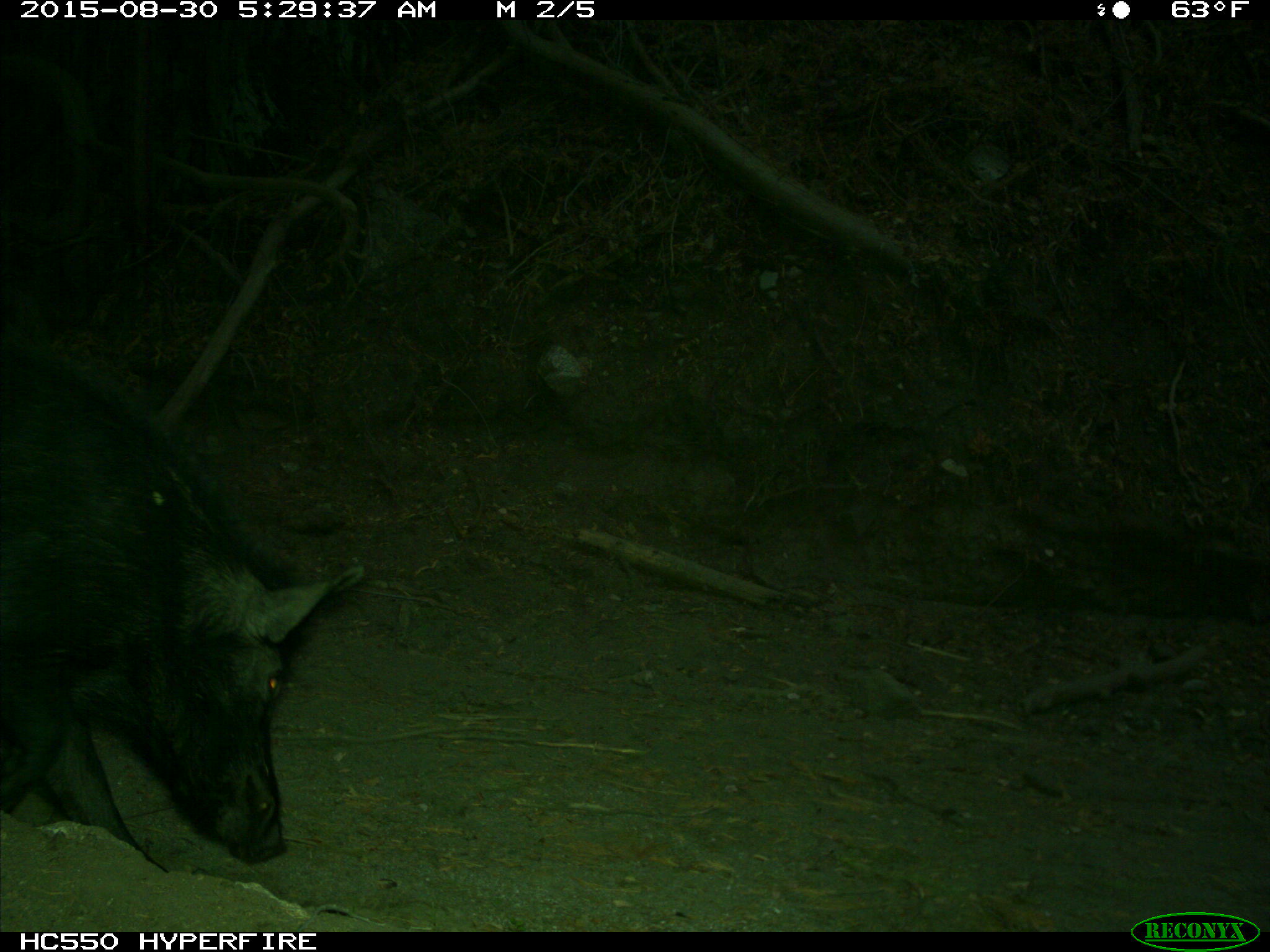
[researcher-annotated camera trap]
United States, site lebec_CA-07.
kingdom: Animalia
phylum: Chordata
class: Mammalia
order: Artiodactyla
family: Suidae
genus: Sus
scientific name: Sus scrofa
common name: wild boar